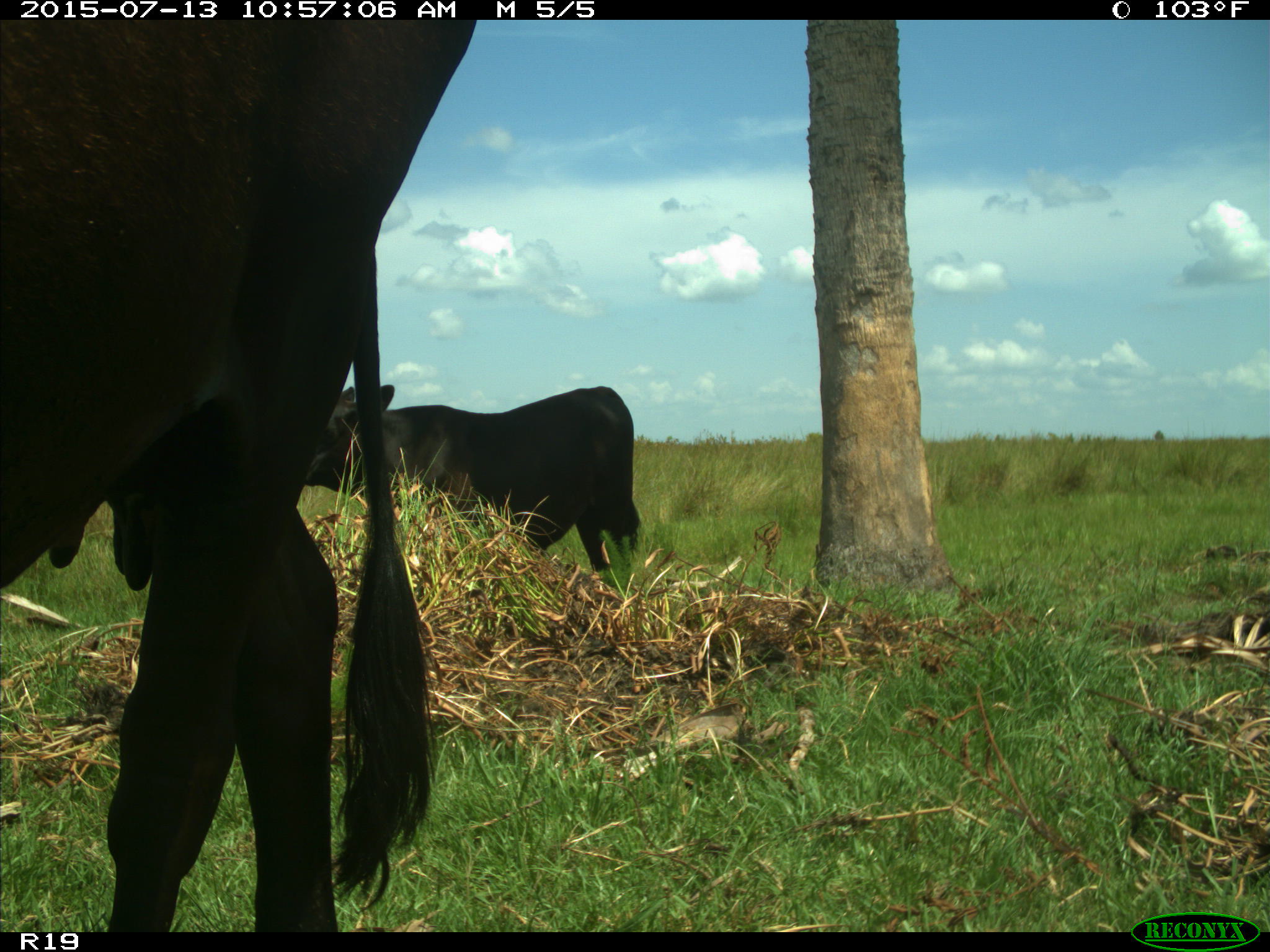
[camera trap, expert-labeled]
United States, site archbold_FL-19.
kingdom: Animalia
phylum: Chordata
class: Mammalia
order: Artiodactyla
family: Bovidae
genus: Bos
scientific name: Bos taurus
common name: domestic cow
Bos taurus (domestic cow).